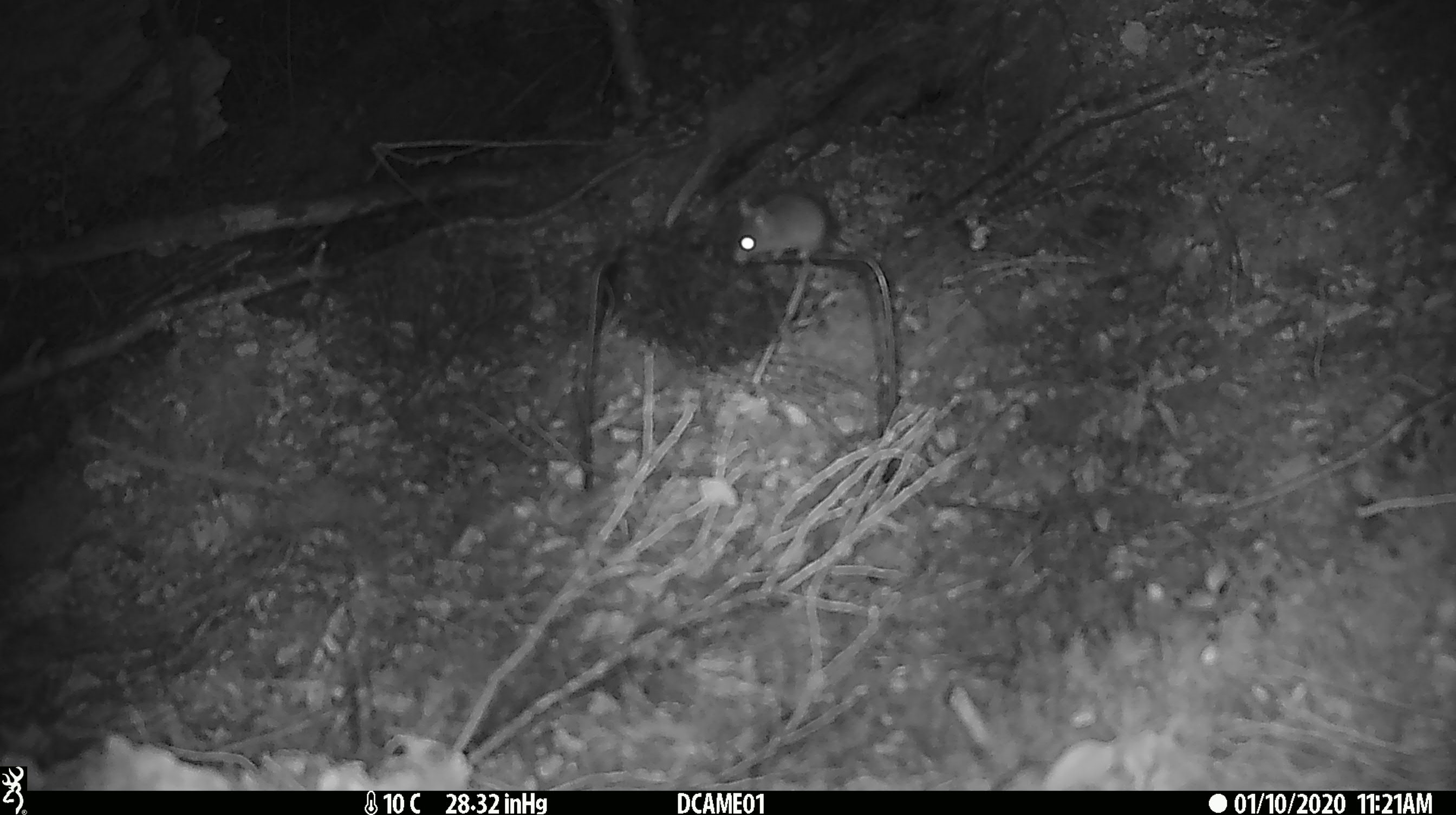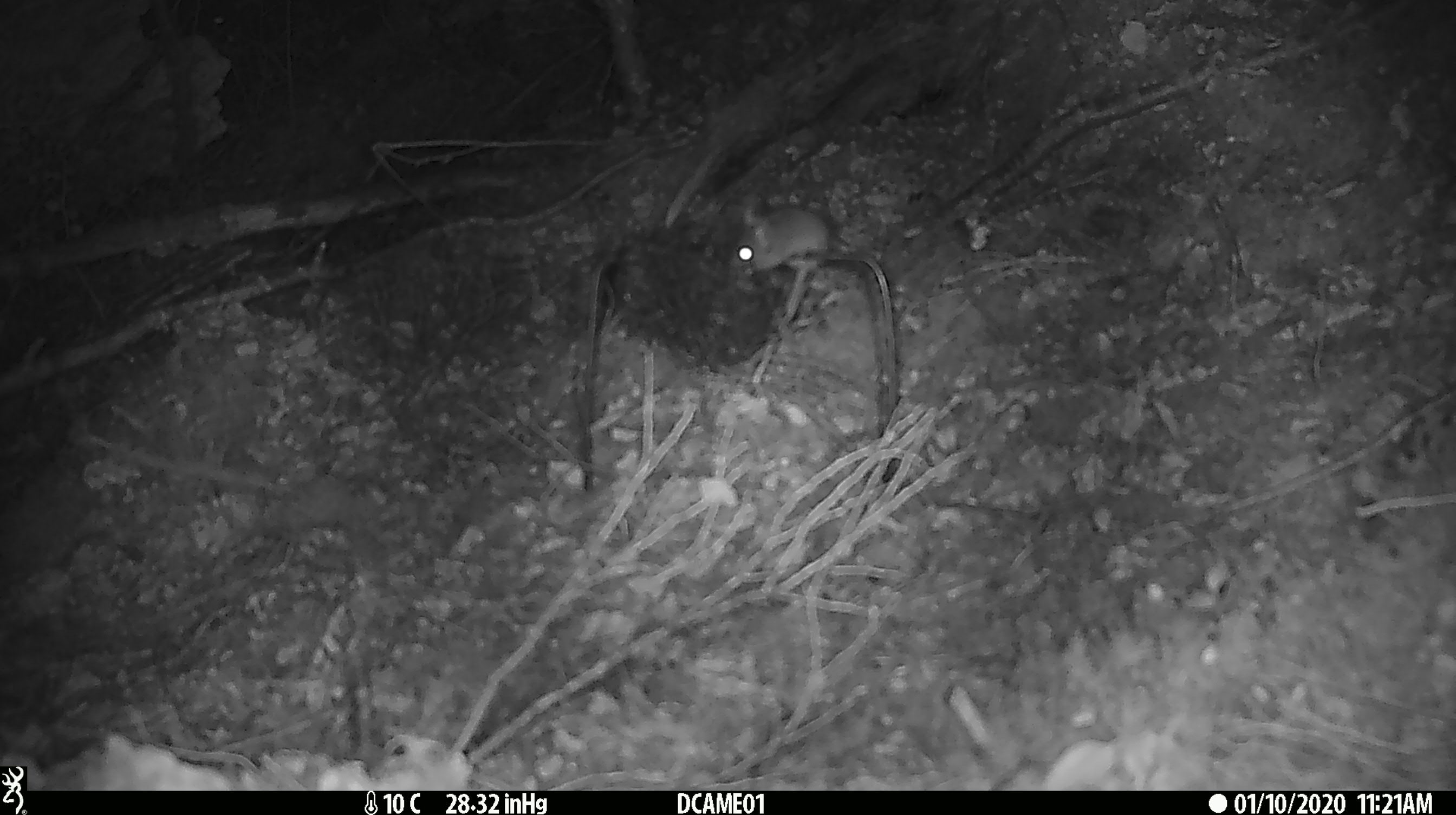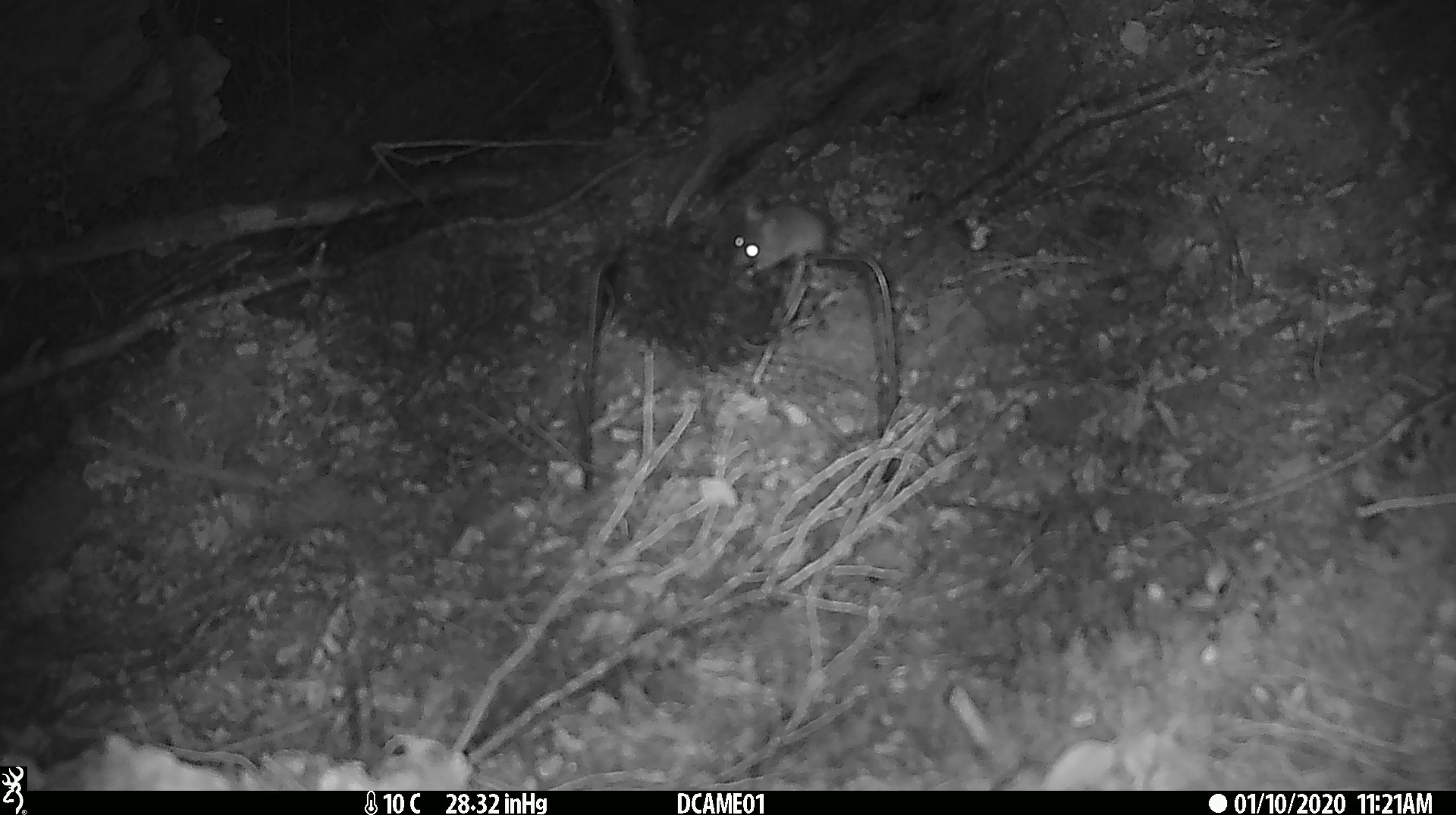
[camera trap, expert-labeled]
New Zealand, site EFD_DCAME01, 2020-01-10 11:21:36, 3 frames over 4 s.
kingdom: Animalia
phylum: Chordata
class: Mammalia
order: Rodentia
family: Muridae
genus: Mus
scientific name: Mus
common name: mouse